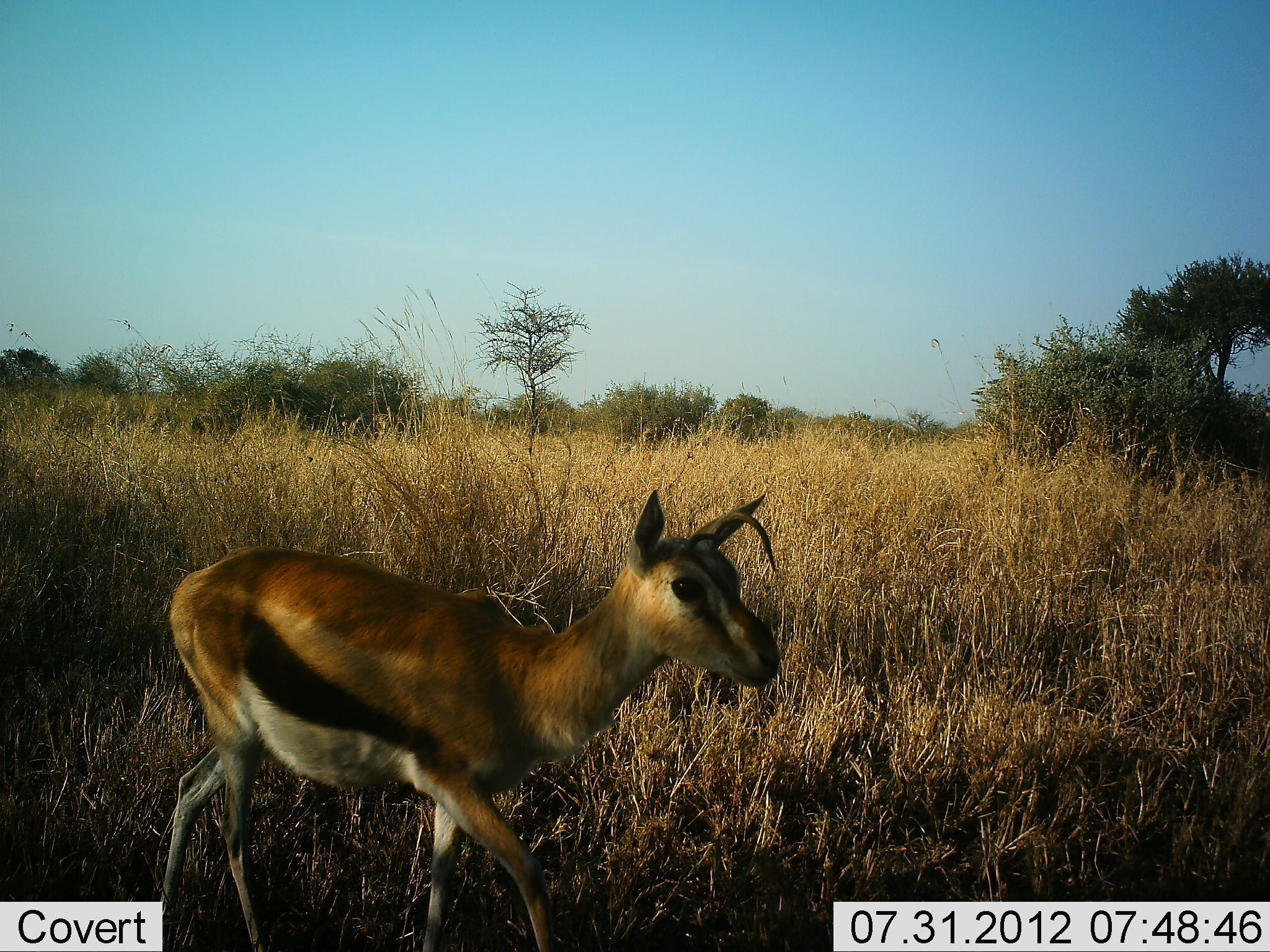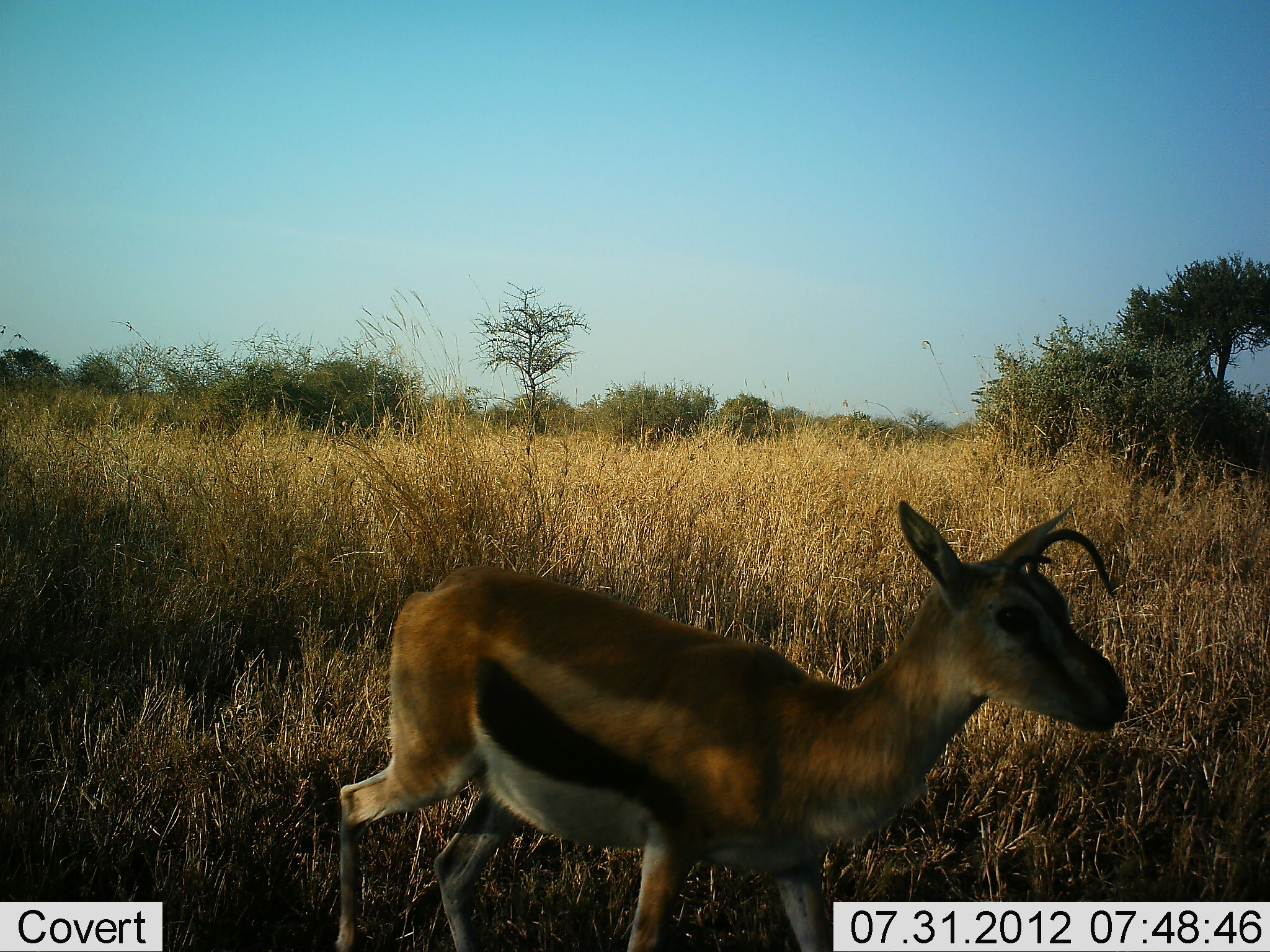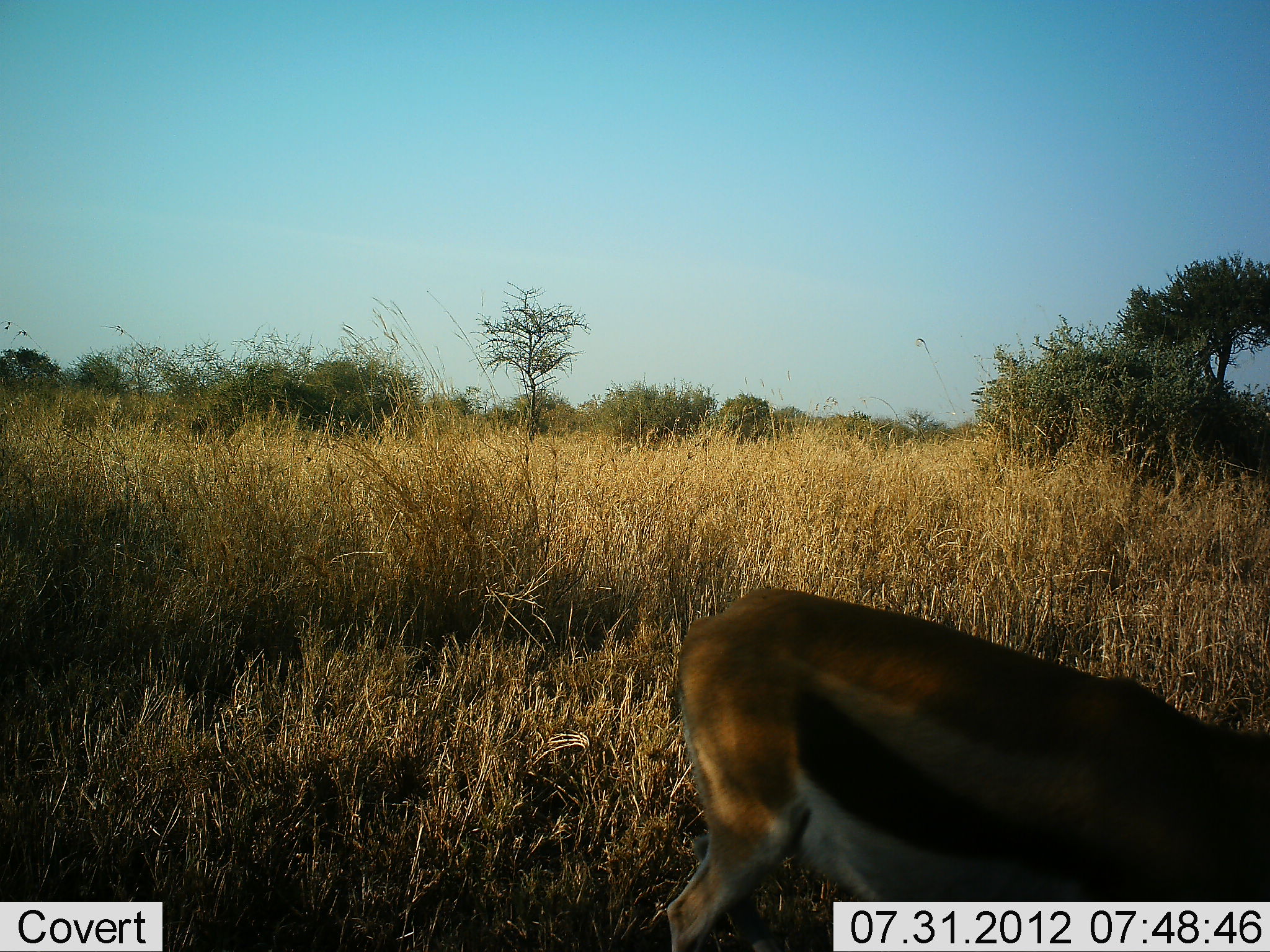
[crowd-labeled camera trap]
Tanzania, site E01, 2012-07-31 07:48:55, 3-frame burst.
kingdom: Animalia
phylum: Chordata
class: Mammalia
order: Artiodactyla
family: Bovidae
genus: Eudorcas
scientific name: Eudorcas thomsonii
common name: thomson's gazelle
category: gazellethomsons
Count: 1.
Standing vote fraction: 10%.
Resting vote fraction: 0%.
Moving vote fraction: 90%.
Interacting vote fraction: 0%.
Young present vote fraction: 10%.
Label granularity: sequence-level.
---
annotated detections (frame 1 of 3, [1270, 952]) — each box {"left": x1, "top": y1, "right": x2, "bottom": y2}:
animal: {"left": 160, "top": 488, "right": 785, "bottom": 952}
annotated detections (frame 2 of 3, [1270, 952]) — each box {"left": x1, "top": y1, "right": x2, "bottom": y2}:
animal: {"left": 334, "top": 498, "right": 1131, "bottom": 952}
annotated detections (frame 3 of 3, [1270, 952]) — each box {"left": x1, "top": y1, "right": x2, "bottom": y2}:
animal: {"left": 667, "top": 587, "right": 1270, "bottom": 952}